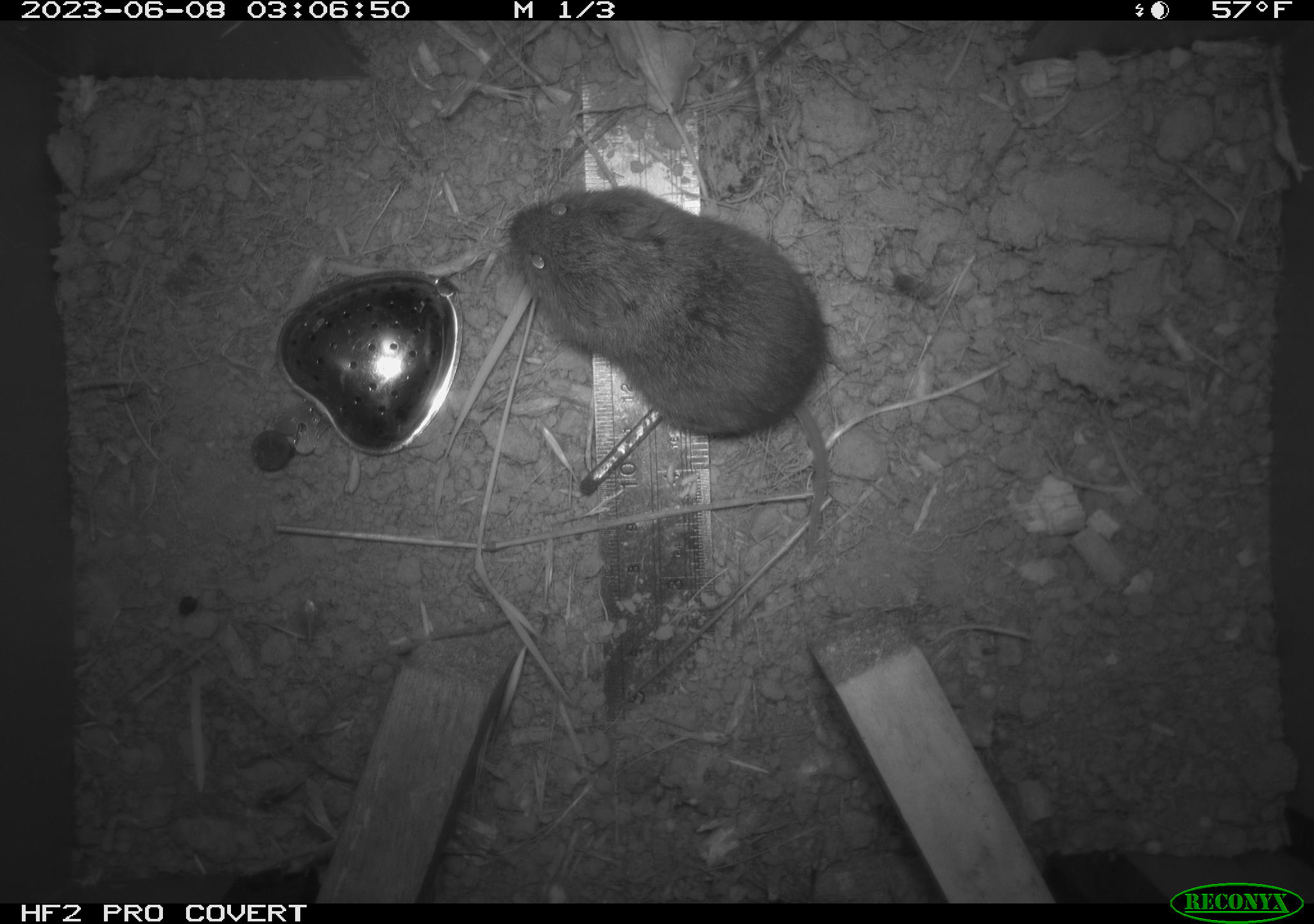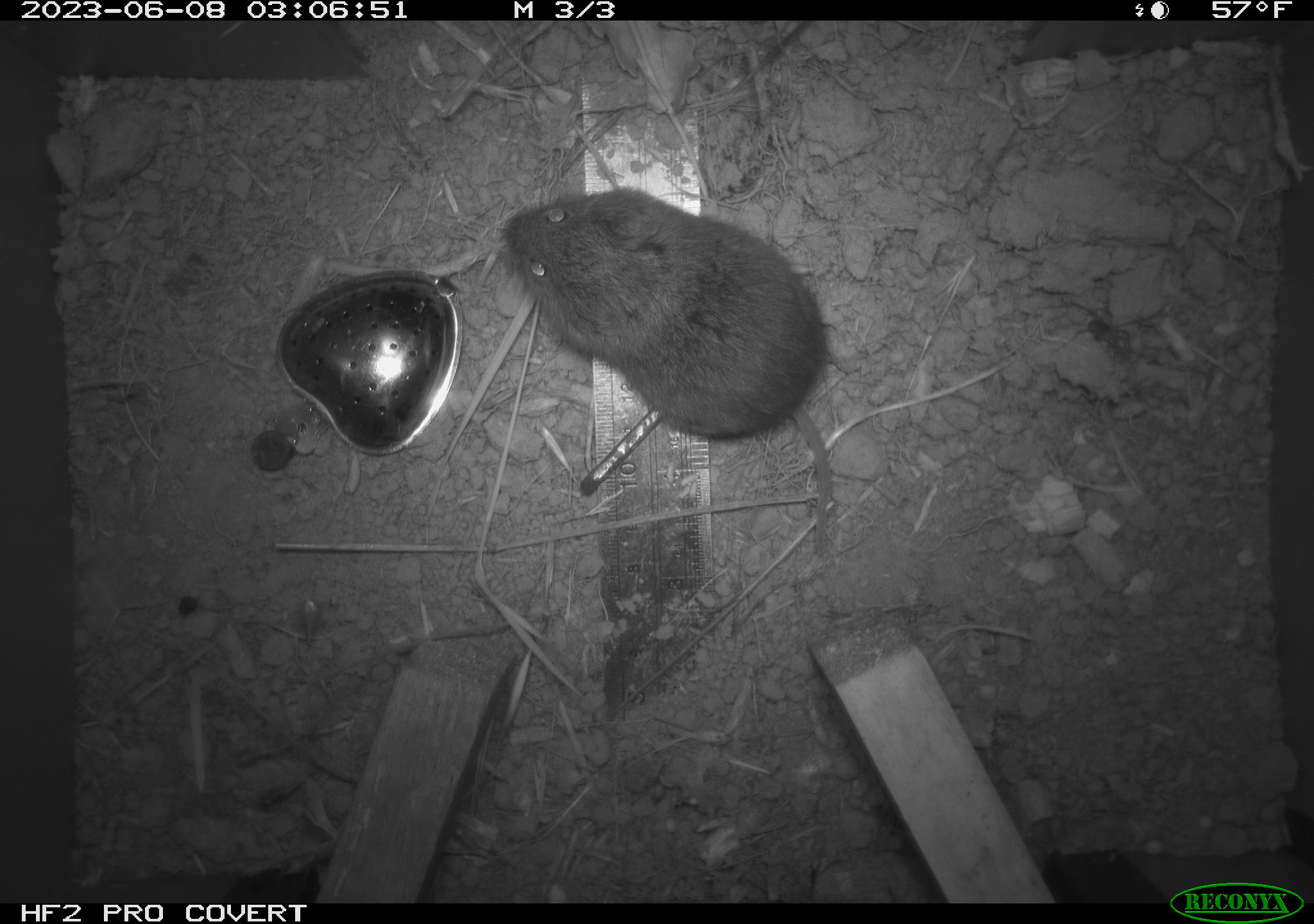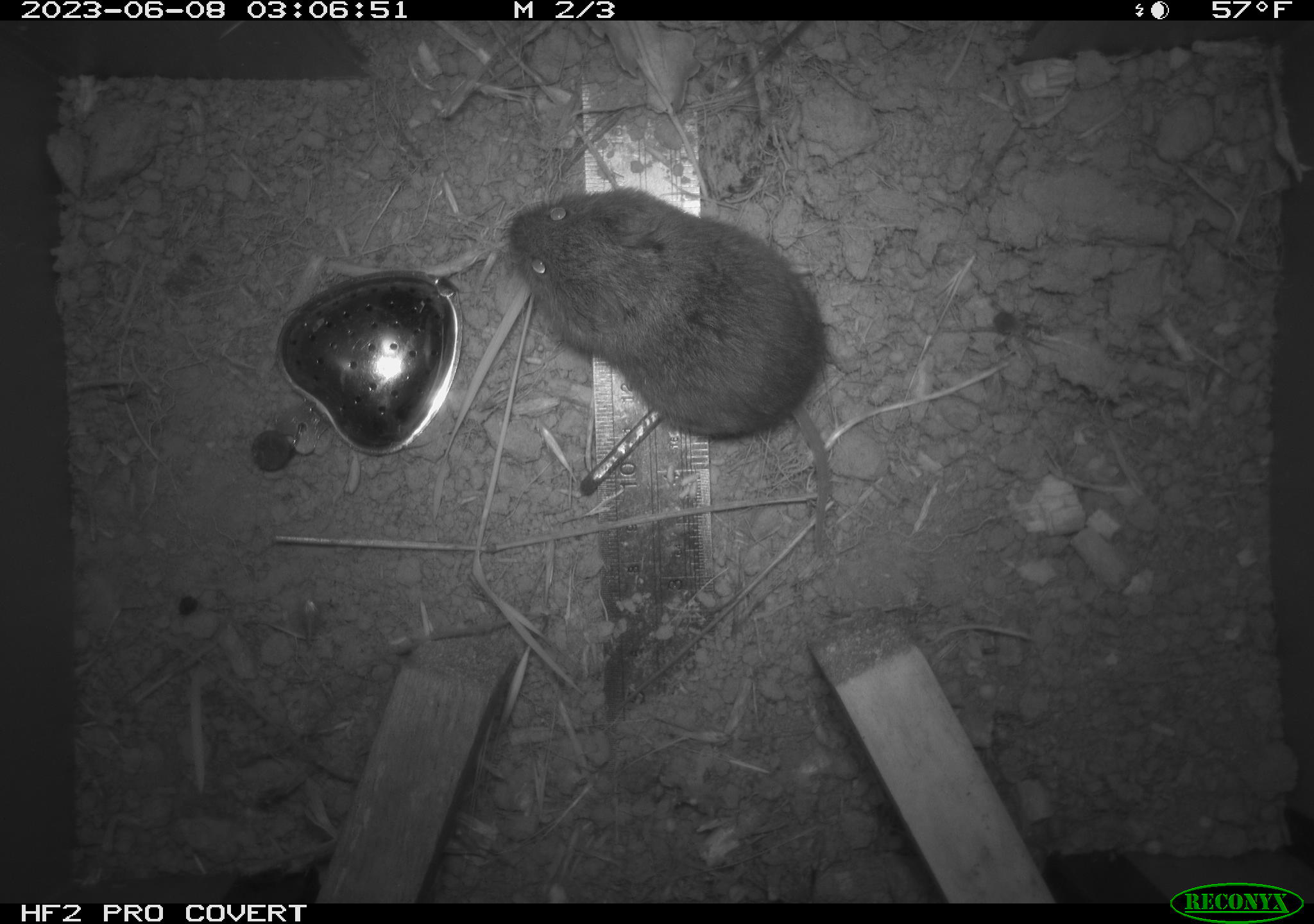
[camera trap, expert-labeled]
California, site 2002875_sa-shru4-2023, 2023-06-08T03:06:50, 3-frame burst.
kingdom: Animalia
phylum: Chordata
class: Mammalia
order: Rodentia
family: Cricetidae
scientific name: Arvicolinae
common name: voles, lemmings, and muskrats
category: arvicolinae subfamily